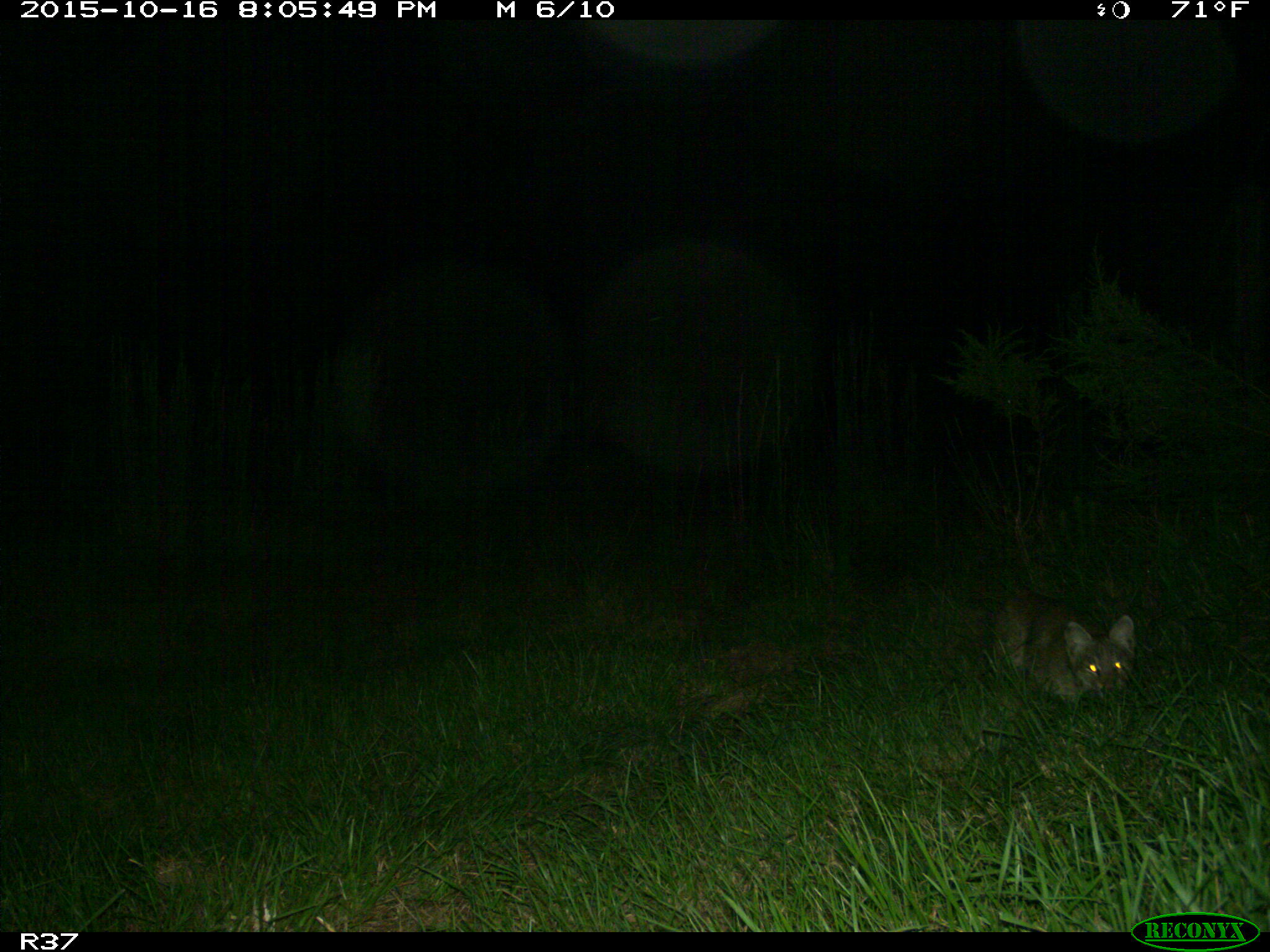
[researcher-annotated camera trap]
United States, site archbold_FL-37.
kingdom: Animalia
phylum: Chordata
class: Mammalia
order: Carnivora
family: Felidae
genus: Lynx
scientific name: Lynx rufus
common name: bobcat